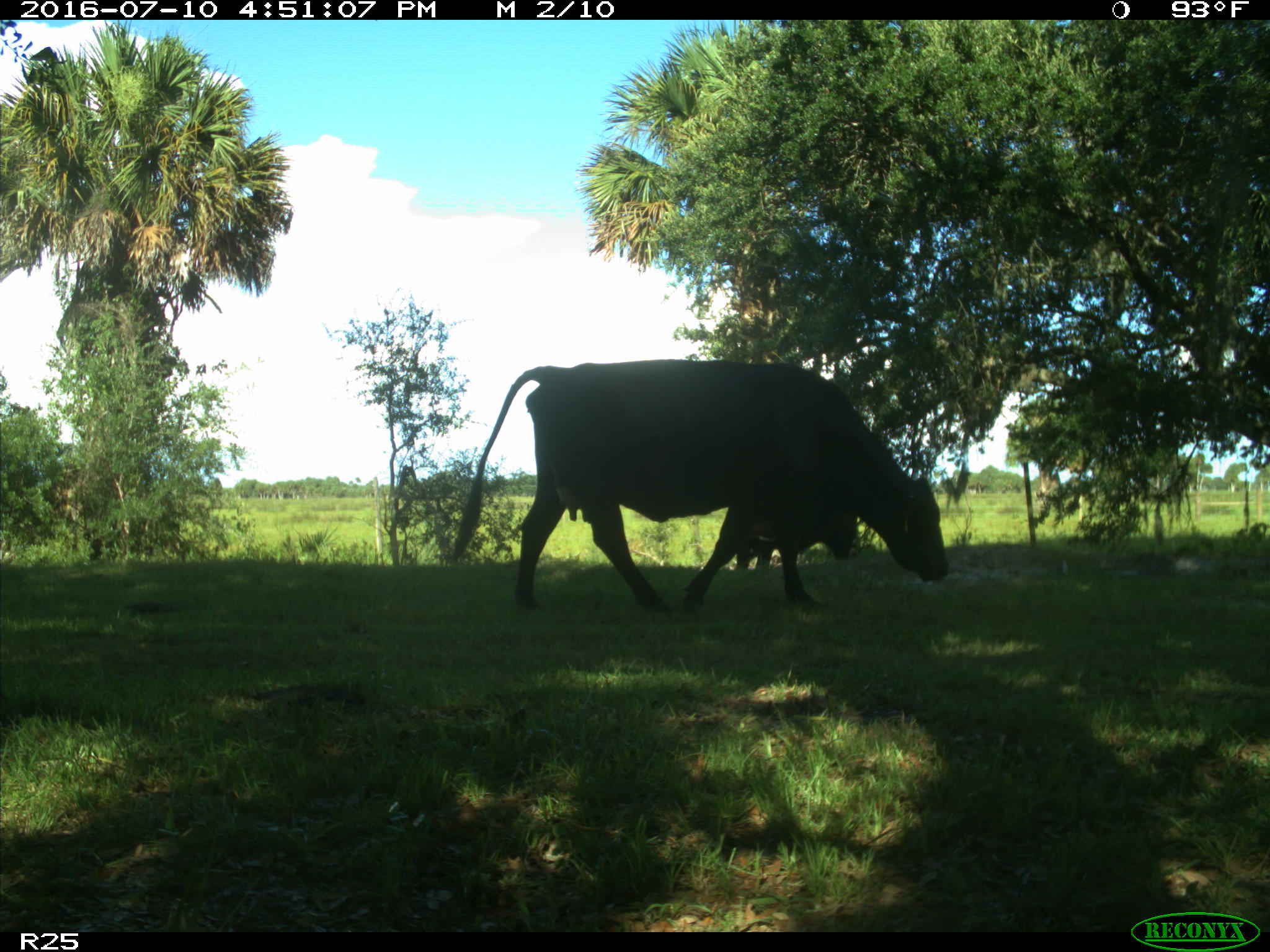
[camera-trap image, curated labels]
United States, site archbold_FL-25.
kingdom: Animalia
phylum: Chordata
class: Mammalia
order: Artiodactyla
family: Bovidae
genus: Bos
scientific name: Bos taurus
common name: domestic cow